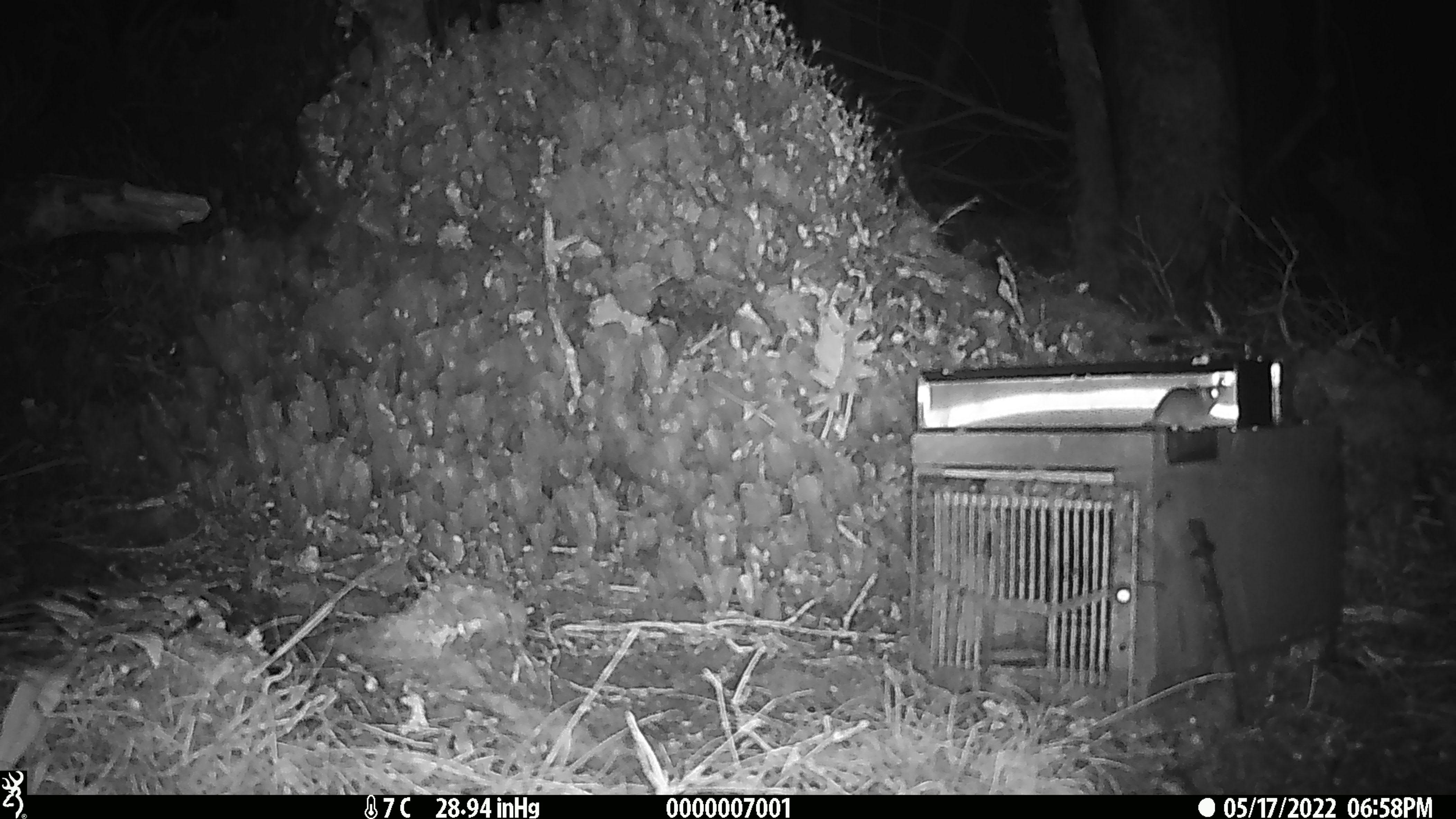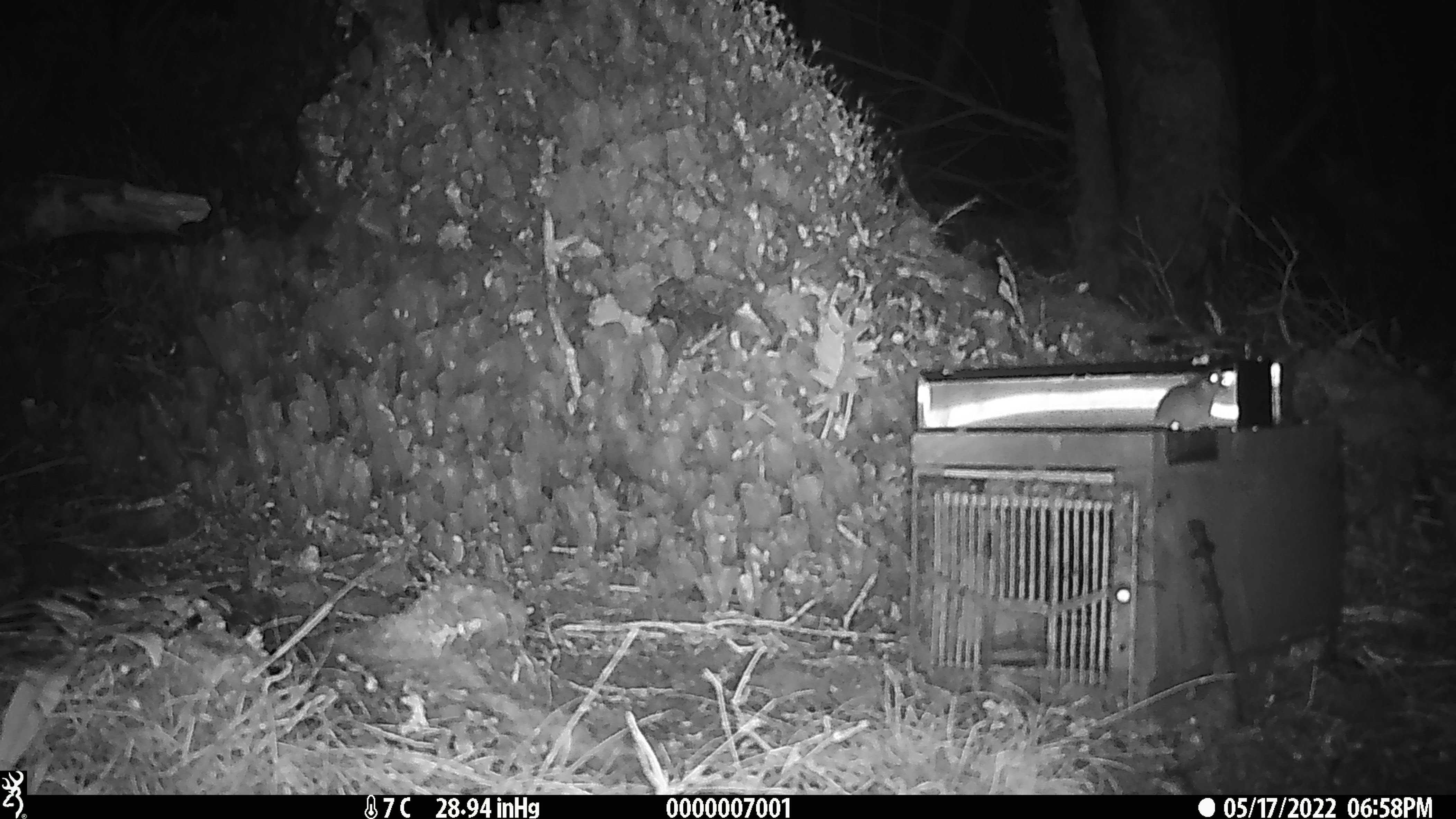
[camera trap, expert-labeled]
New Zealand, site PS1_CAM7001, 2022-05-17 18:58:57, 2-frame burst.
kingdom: Animalia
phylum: Chordata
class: Mammalia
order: Rodentia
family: Muridae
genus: Mus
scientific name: Mus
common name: mouse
Mouse (Mus).